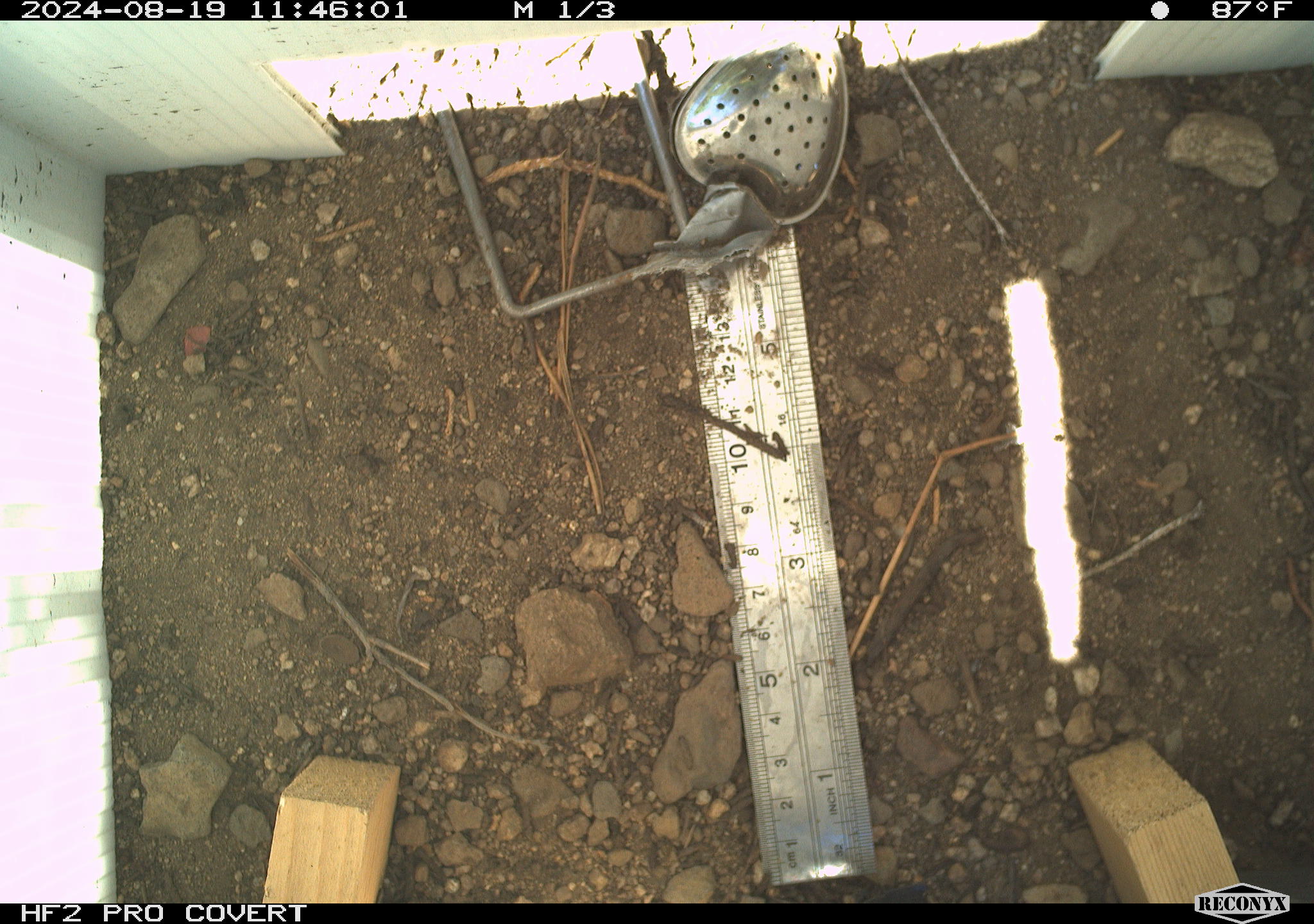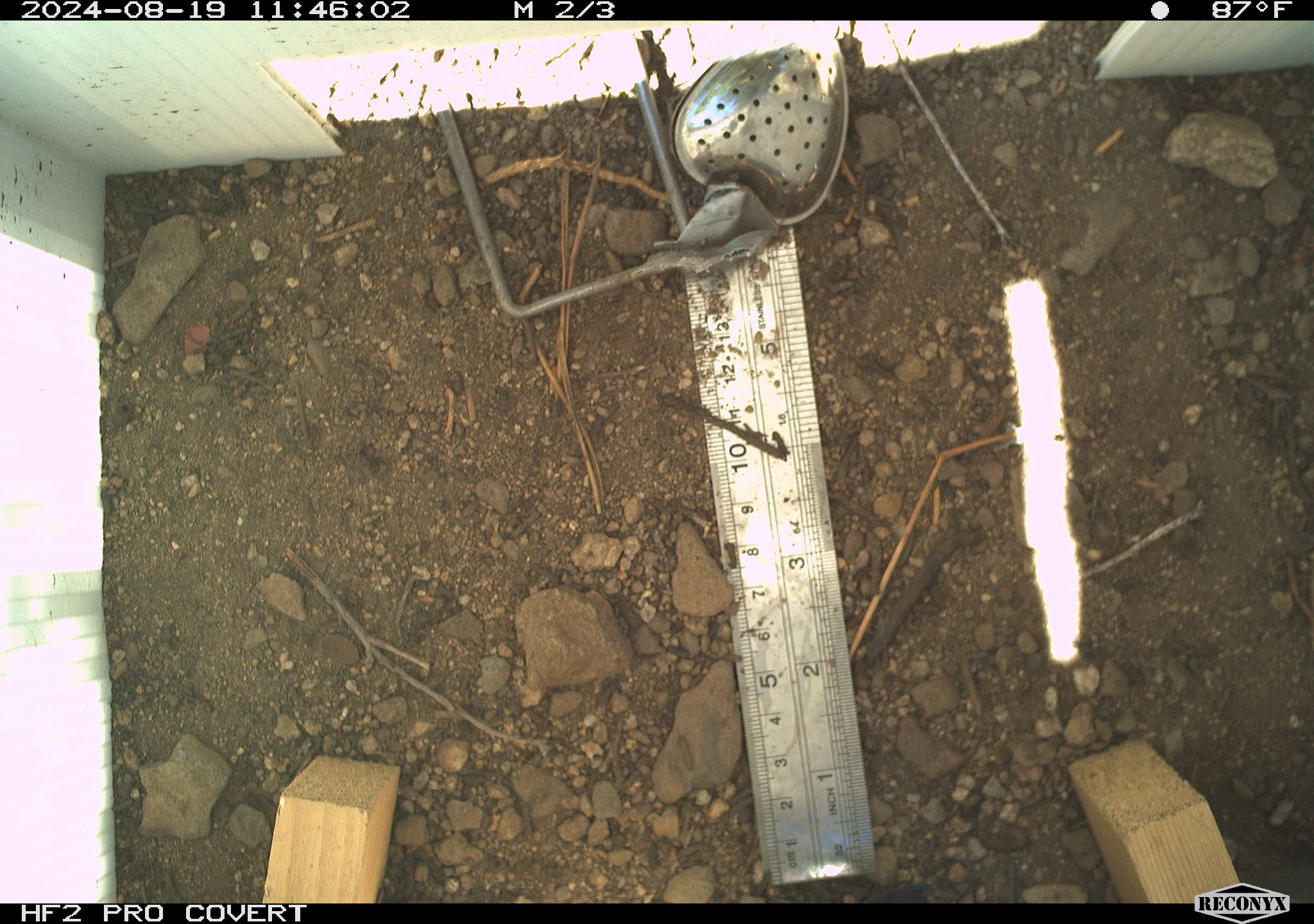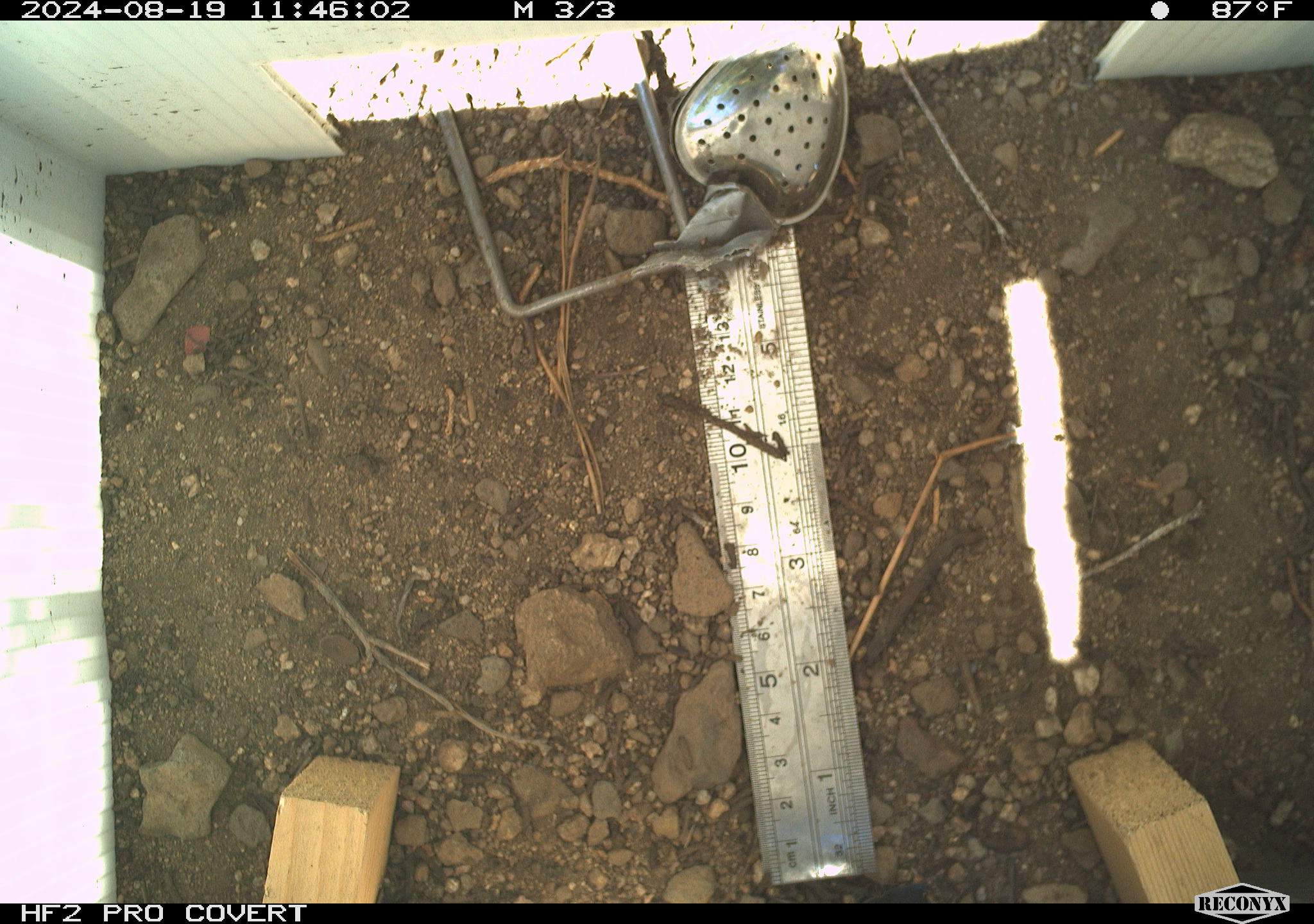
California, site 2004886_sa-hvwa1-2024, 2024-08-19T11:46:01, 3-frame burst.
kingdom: Animalia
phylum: Chordata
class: Mammalia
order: Rodentia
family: Sciuridae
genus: Neotamias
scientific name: Neotamias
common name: western chipmunks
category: neotamias species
Neotamias species (western chipmunks) (Neotamias).